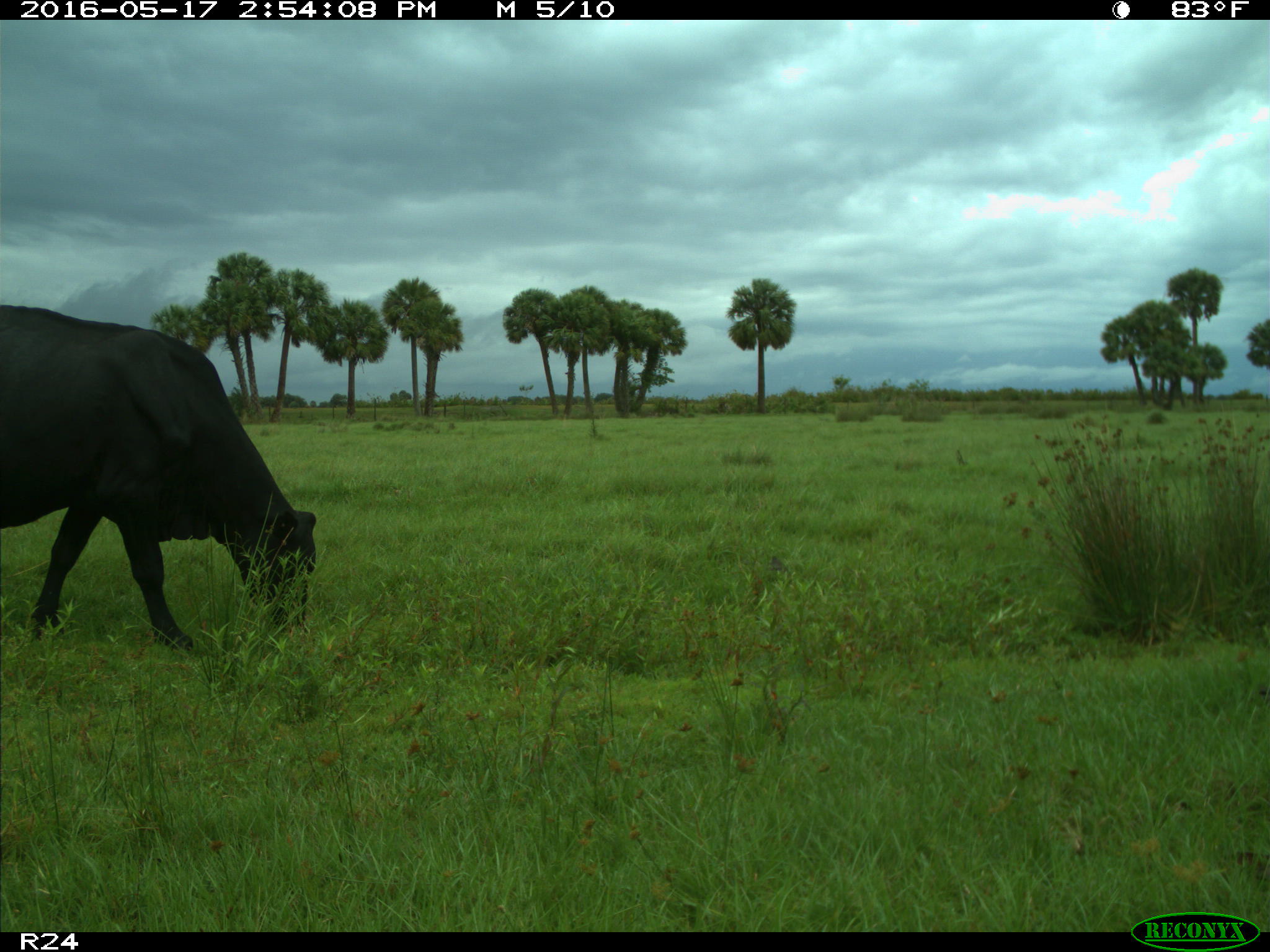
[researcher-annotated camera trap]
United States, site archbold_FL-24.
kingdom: Animalia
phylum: Chordata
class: Mammalia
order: Artiodactyla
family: Bovidae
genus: Bos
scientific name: Bos taurus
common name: domestic cow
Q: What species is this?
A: Bos taurus (domestic cow).